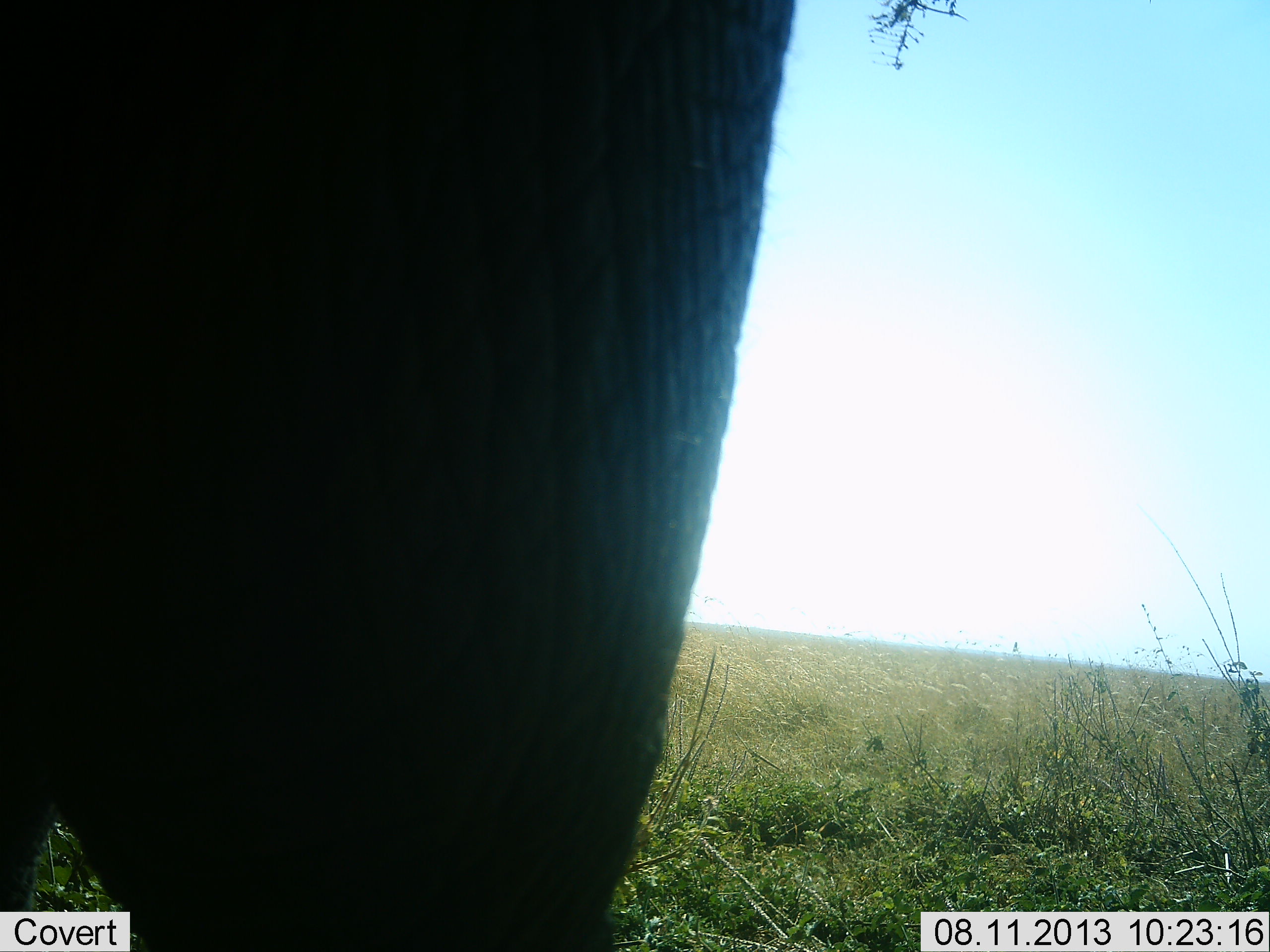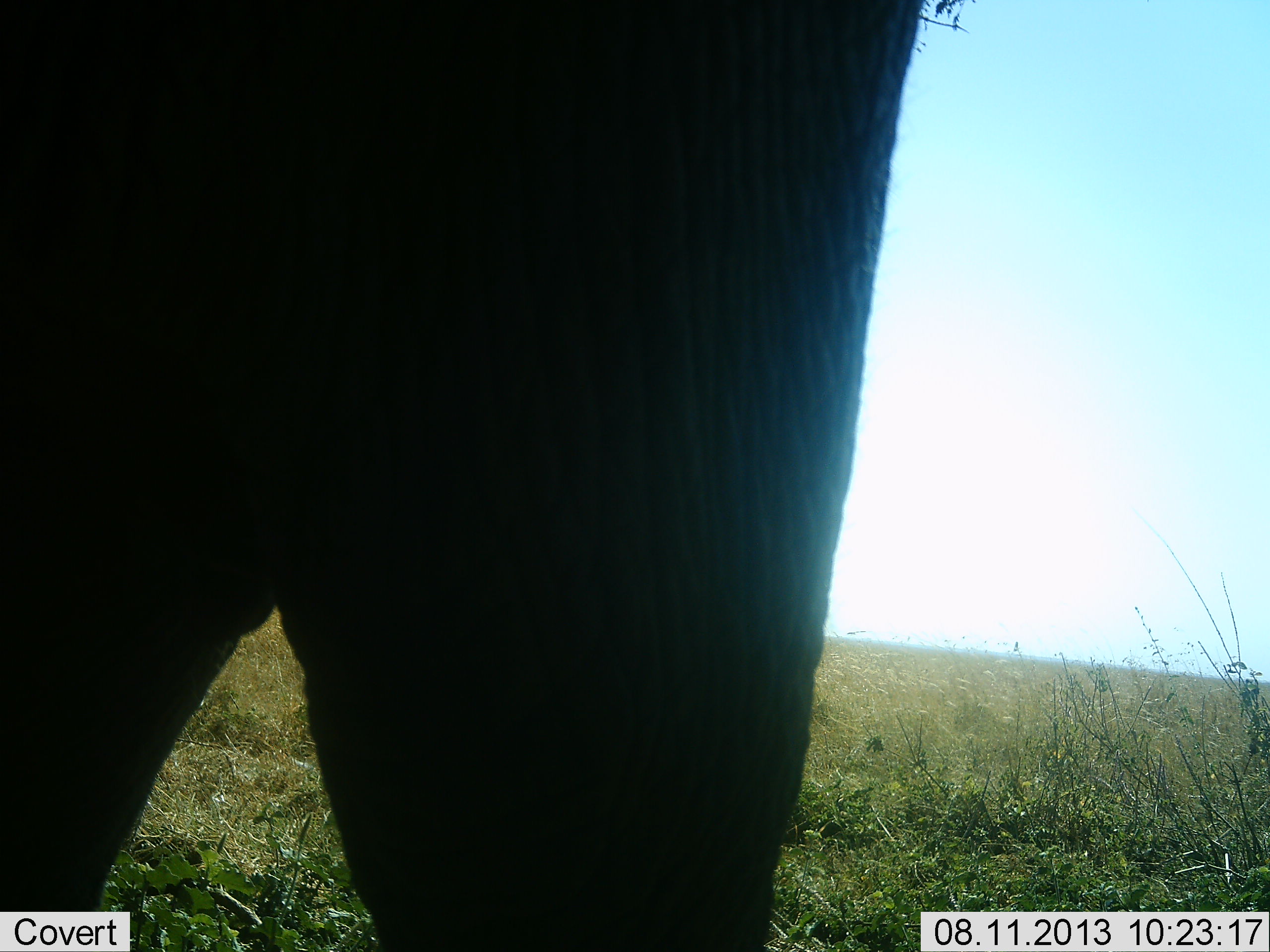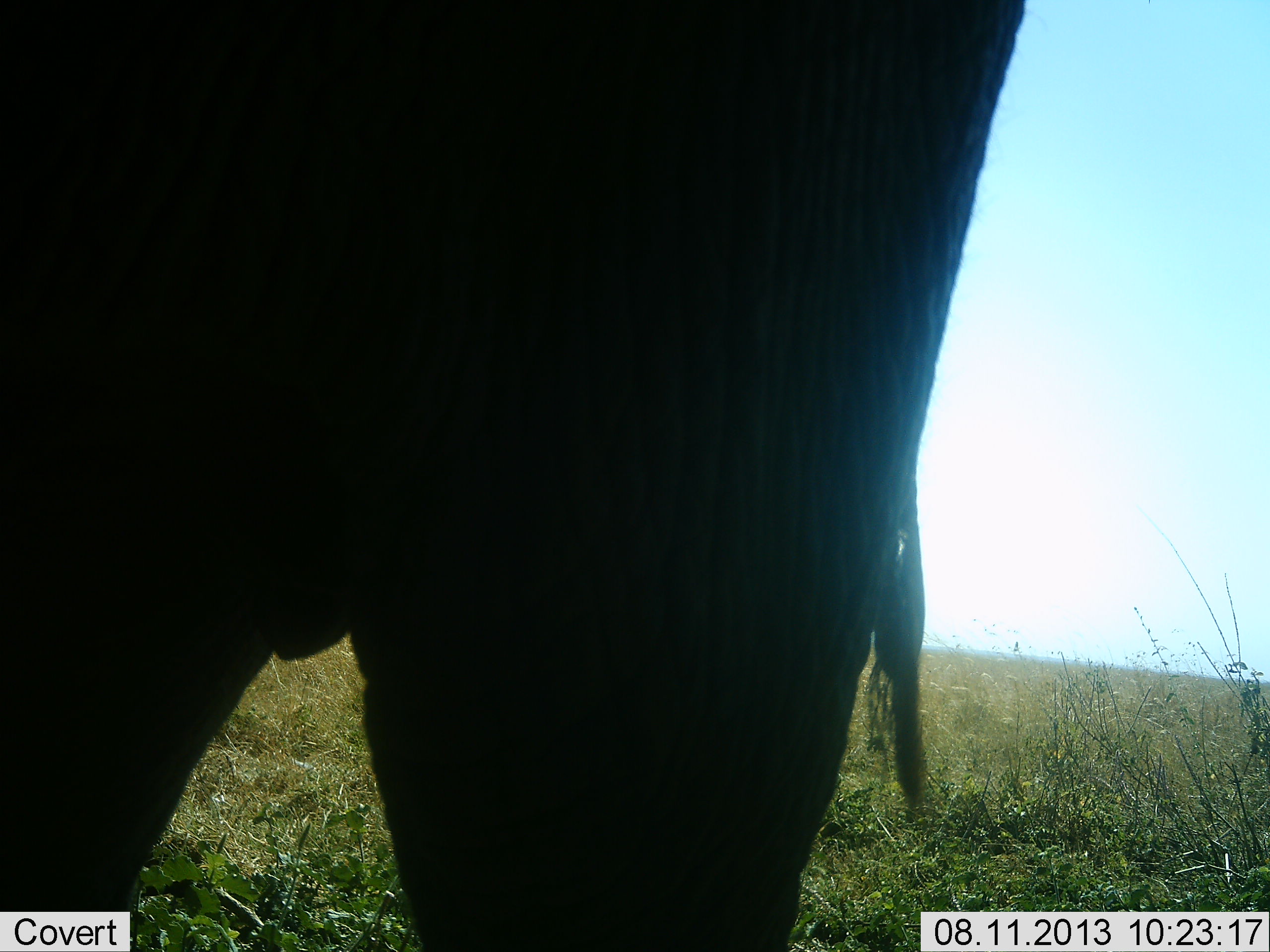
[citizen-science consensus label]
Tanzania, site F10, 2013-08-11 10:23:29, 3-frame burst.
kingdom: Animalia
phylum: Chordata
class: Mammalia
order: Proboscidea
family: Elephantidae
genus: Loxodonta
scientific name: Loxodonta africana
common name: african bush elephant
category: elephant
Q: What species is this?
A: Elephant (african bush elephant) (Loxodonta africana).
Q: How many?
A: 1.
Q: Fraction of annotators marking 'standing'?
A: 65%.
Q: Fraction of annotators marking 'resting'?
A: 0%.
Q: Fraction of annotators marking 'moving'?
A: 35%.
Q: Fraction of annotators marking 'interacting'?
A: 0%.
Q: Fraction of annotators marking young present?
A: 0%.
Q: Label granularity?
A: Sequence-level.